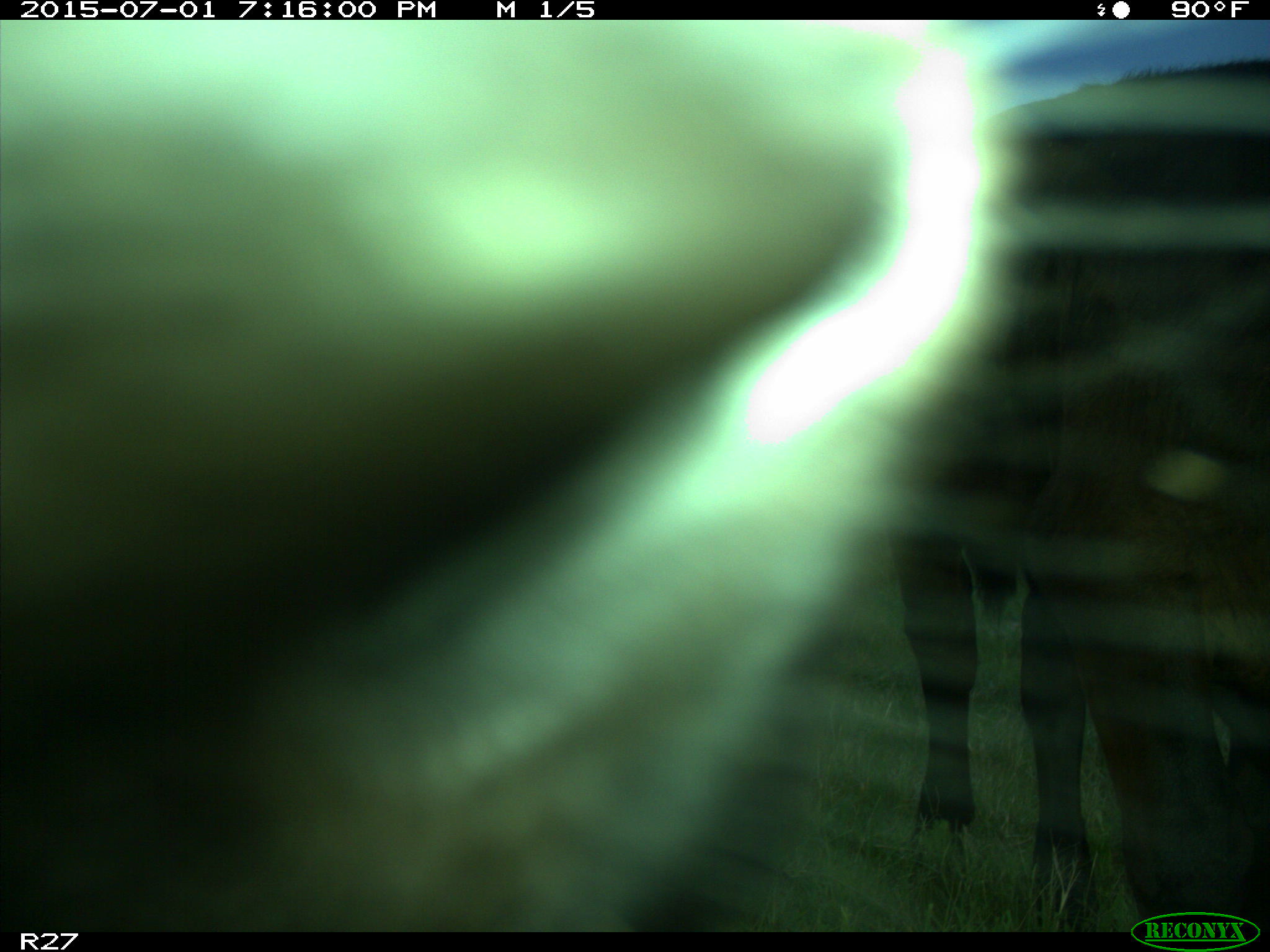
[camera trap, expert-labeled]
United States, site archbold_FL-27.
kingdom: Animalia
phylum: Chordata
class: Mammalia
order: Artiodactyla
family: Bovidae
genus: Bos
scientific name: Bos taurus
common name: domestic cow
Bos taurus (domestic cow).